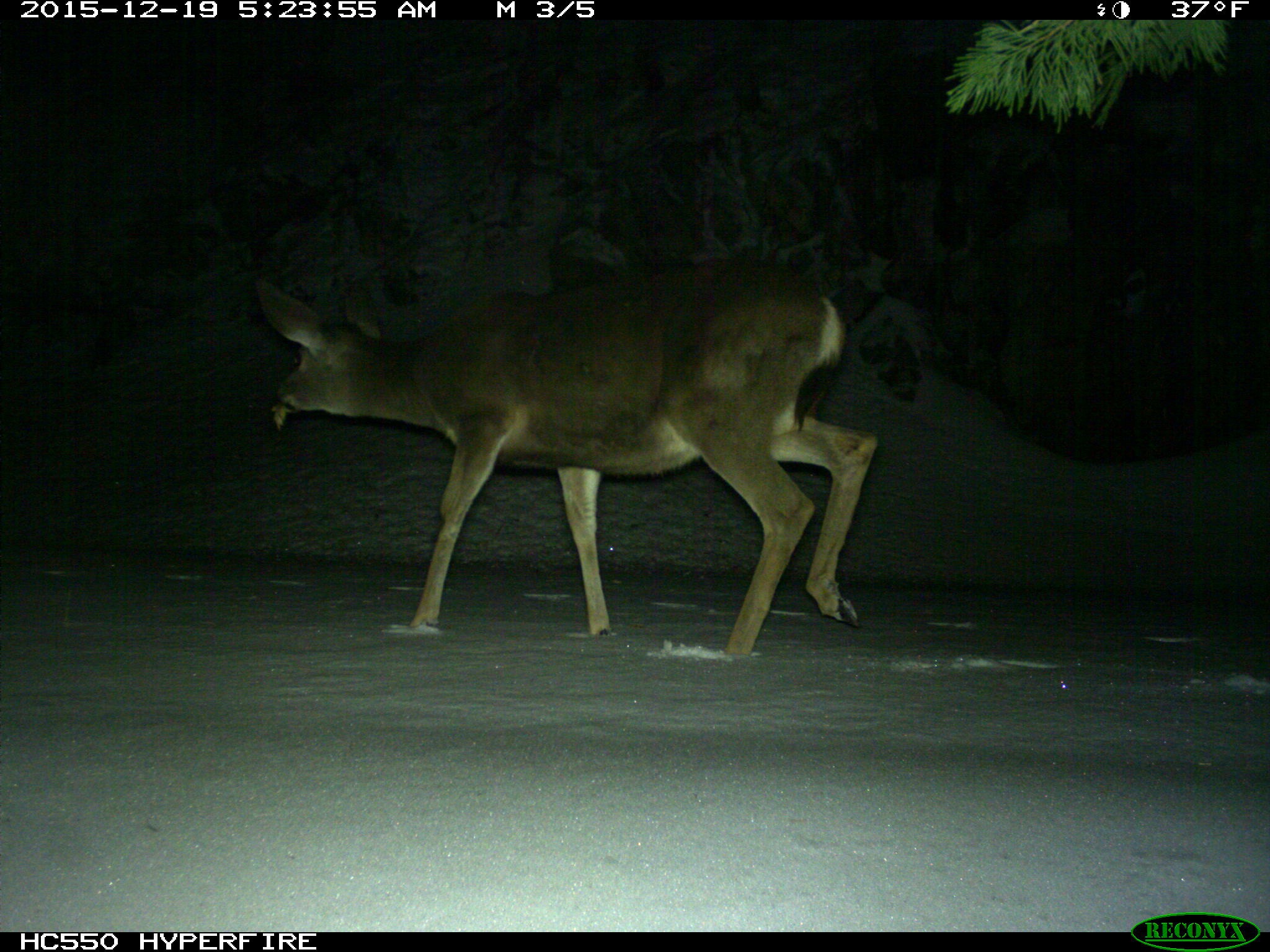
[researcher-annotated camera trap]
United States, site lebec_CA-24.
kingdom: Animalia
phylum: Chordata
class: Mammalia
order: Artiodactyla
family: Cervidae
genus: Odocoileus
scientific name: Odocoileus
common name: deer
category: unidentified deer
Unidentified deer (deer) (Odocoileus).